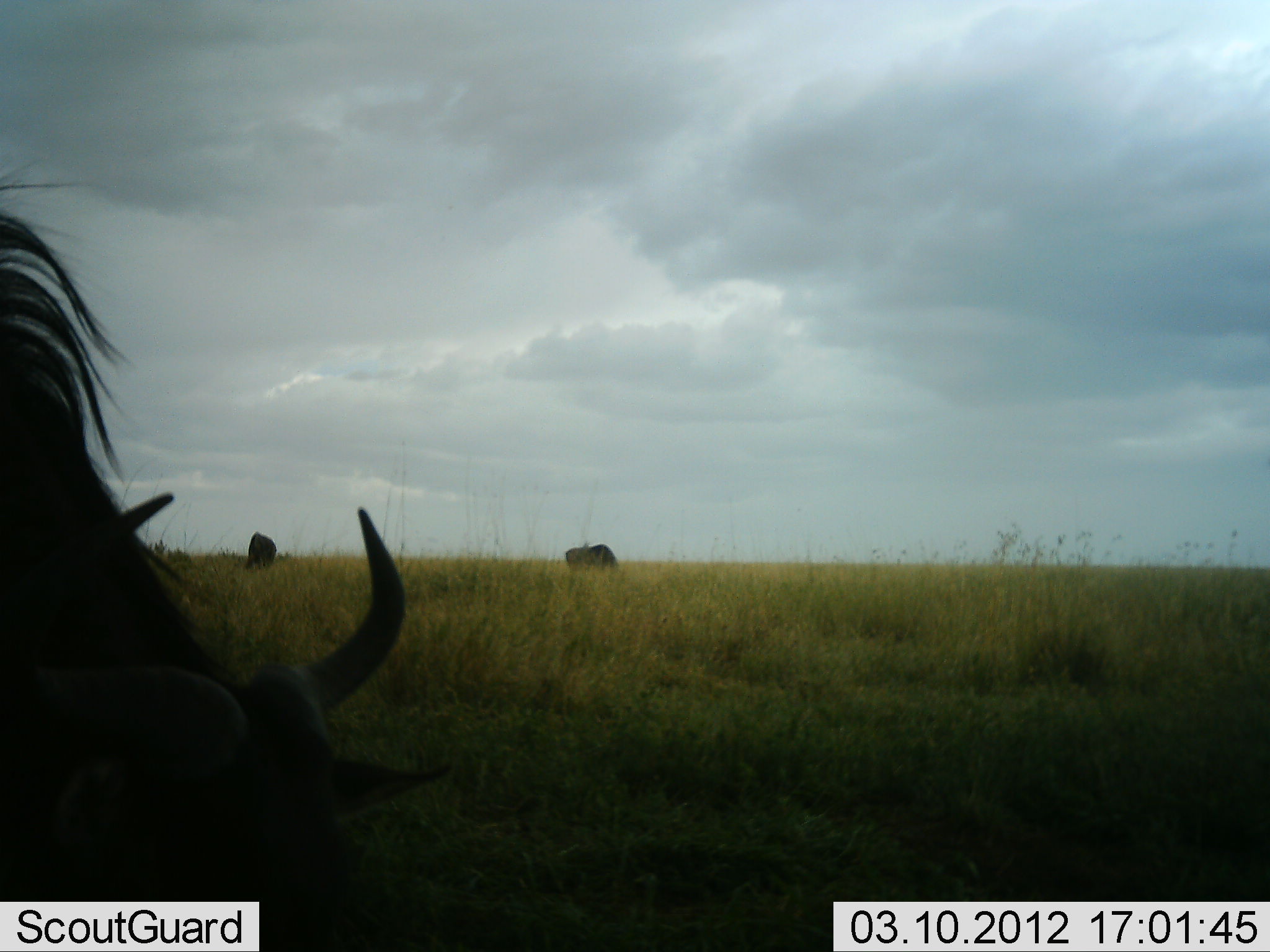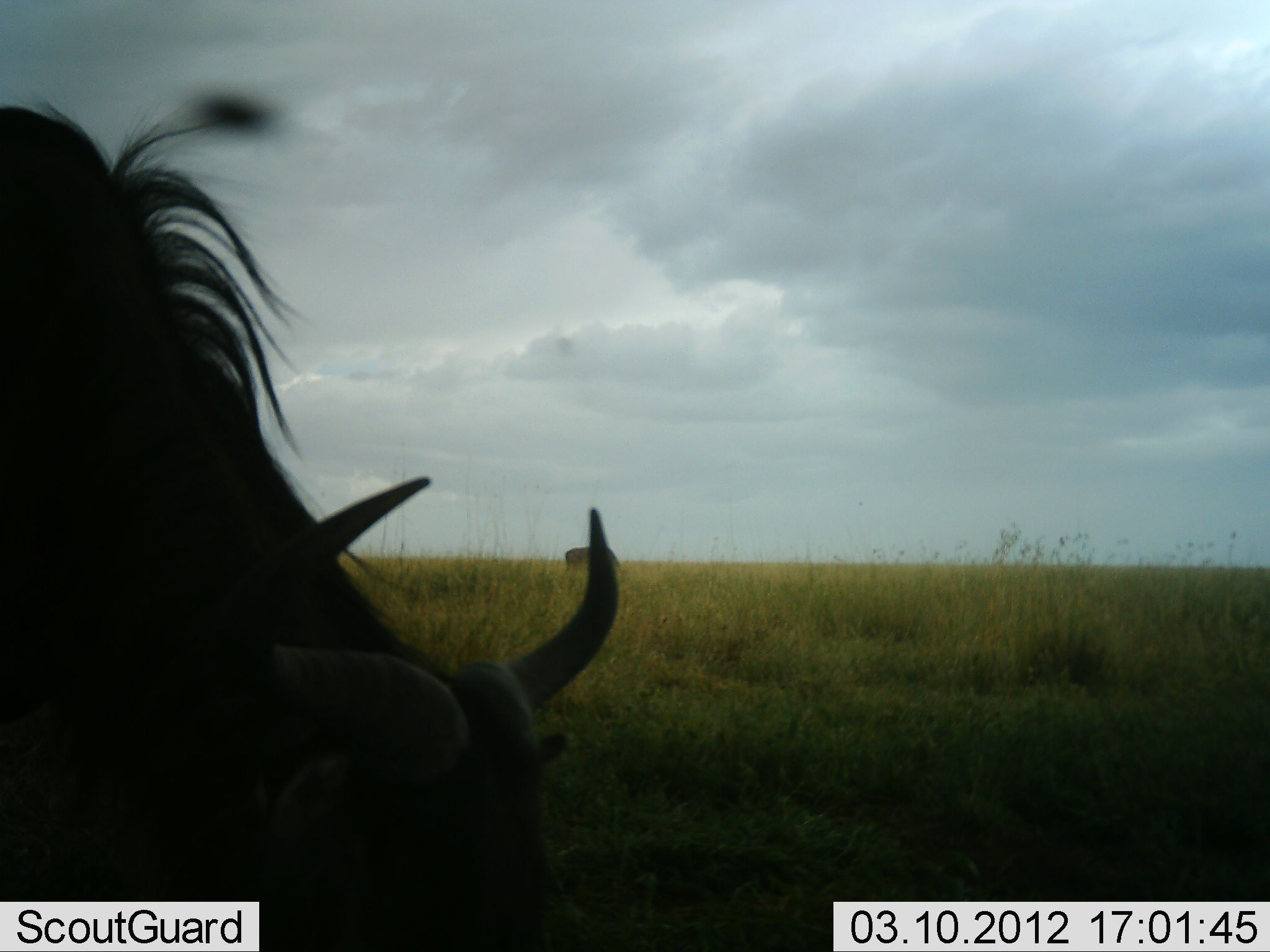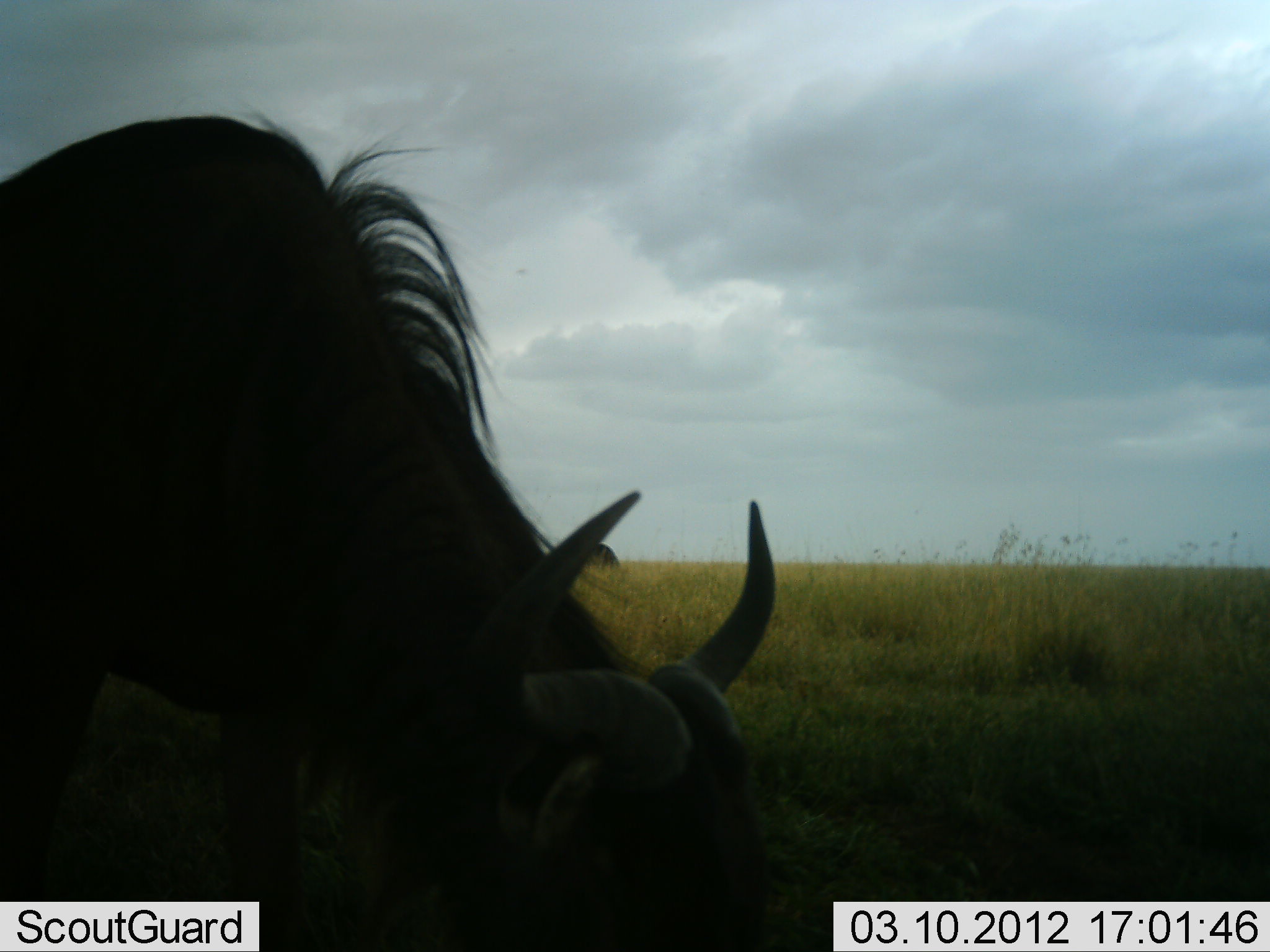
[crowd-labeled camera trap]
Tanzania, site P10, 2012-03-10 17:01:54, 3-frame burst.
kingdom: Animalia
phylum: Chordata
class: Mammalia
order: Artiodactyla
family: Bovidae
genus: Connochaetes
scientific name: Connochaetes taurinus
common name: blue wildebeest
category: wildebeest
Wildebeest (blue wildebeest) (Connochaetes taurinus), count 3. Behavior (volunteer vote fractions): standing 41%, resting 6%, moving 18%, interacting 6%. Young present (vote fraction): 0%. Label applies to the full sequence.